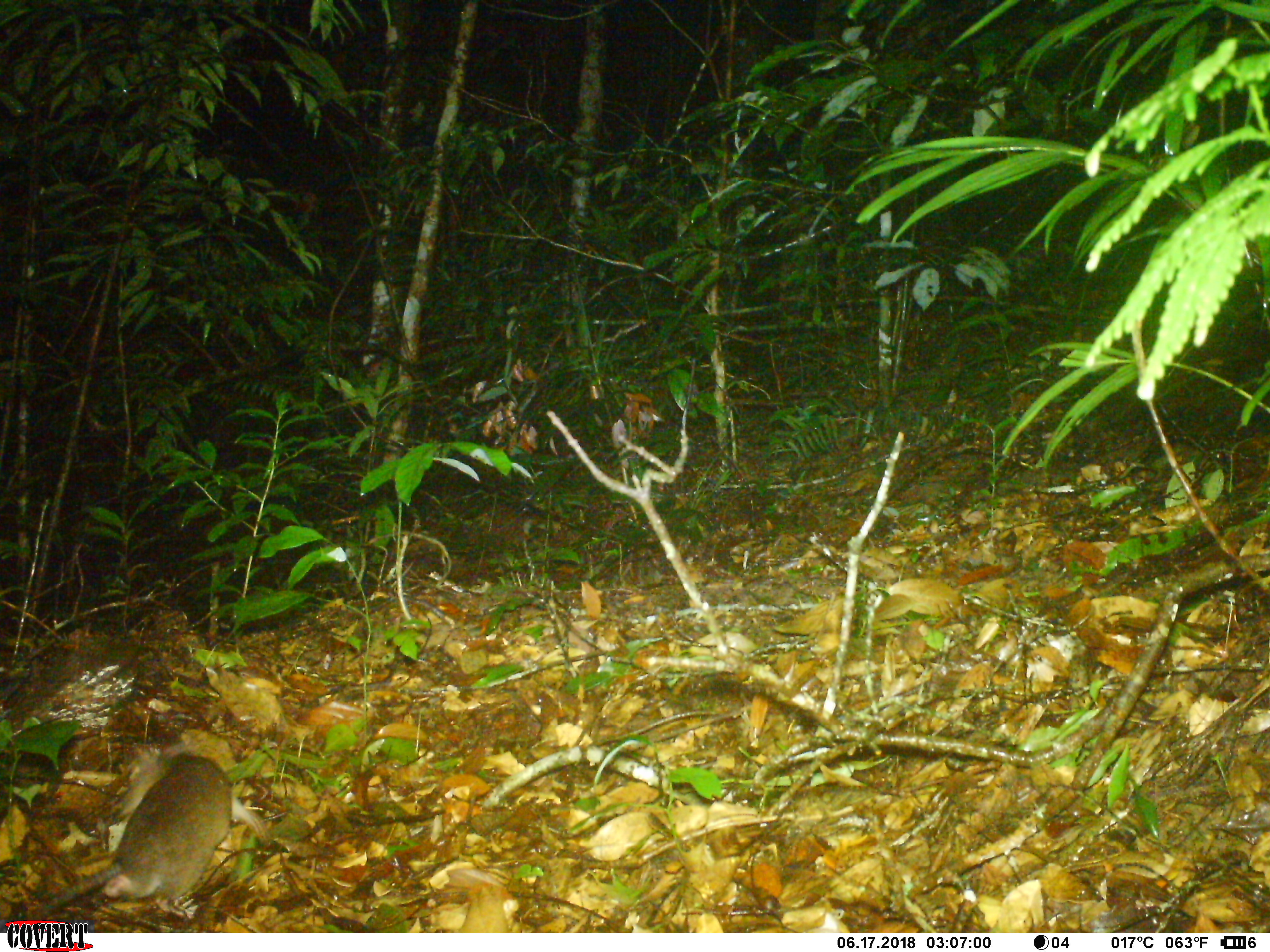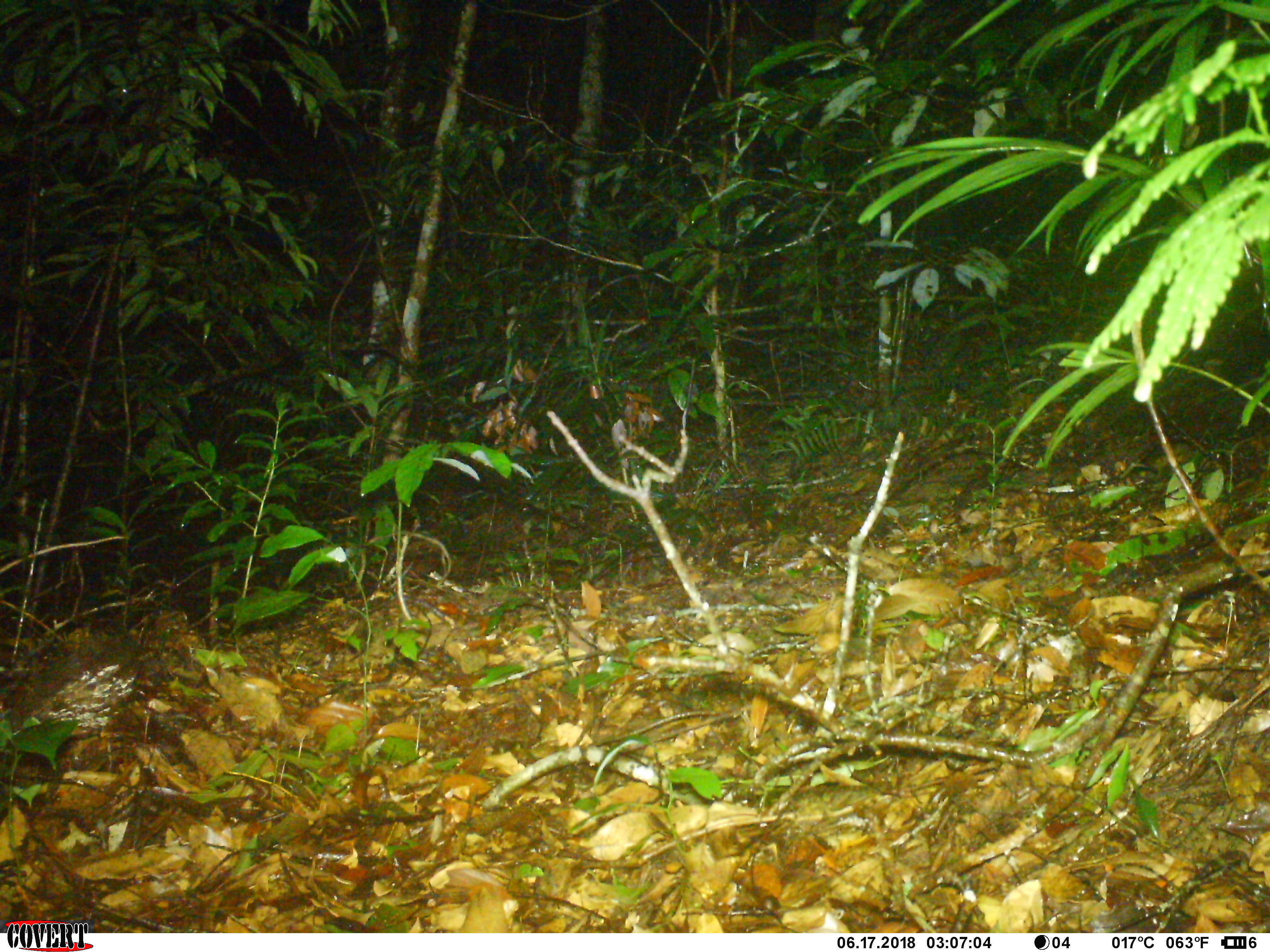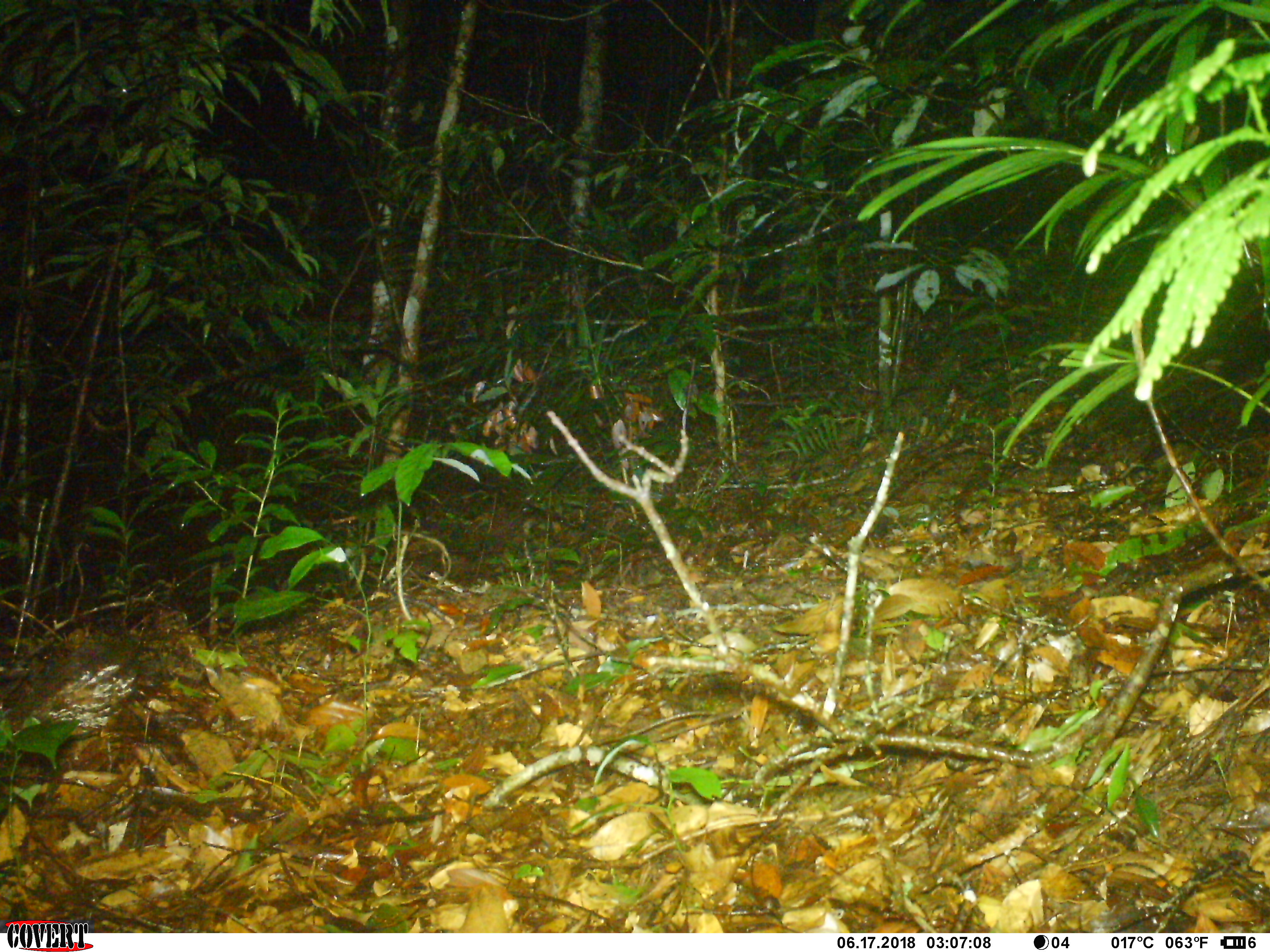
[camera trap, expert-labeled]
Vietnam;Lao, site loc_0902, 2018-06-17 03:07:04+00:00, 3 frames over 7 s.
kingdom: Animalia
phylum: Chordata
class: Mammalia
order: Rodentia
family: Muridae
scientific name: Muridae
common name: old-world mice and rats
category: unidentified murid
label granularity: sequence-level